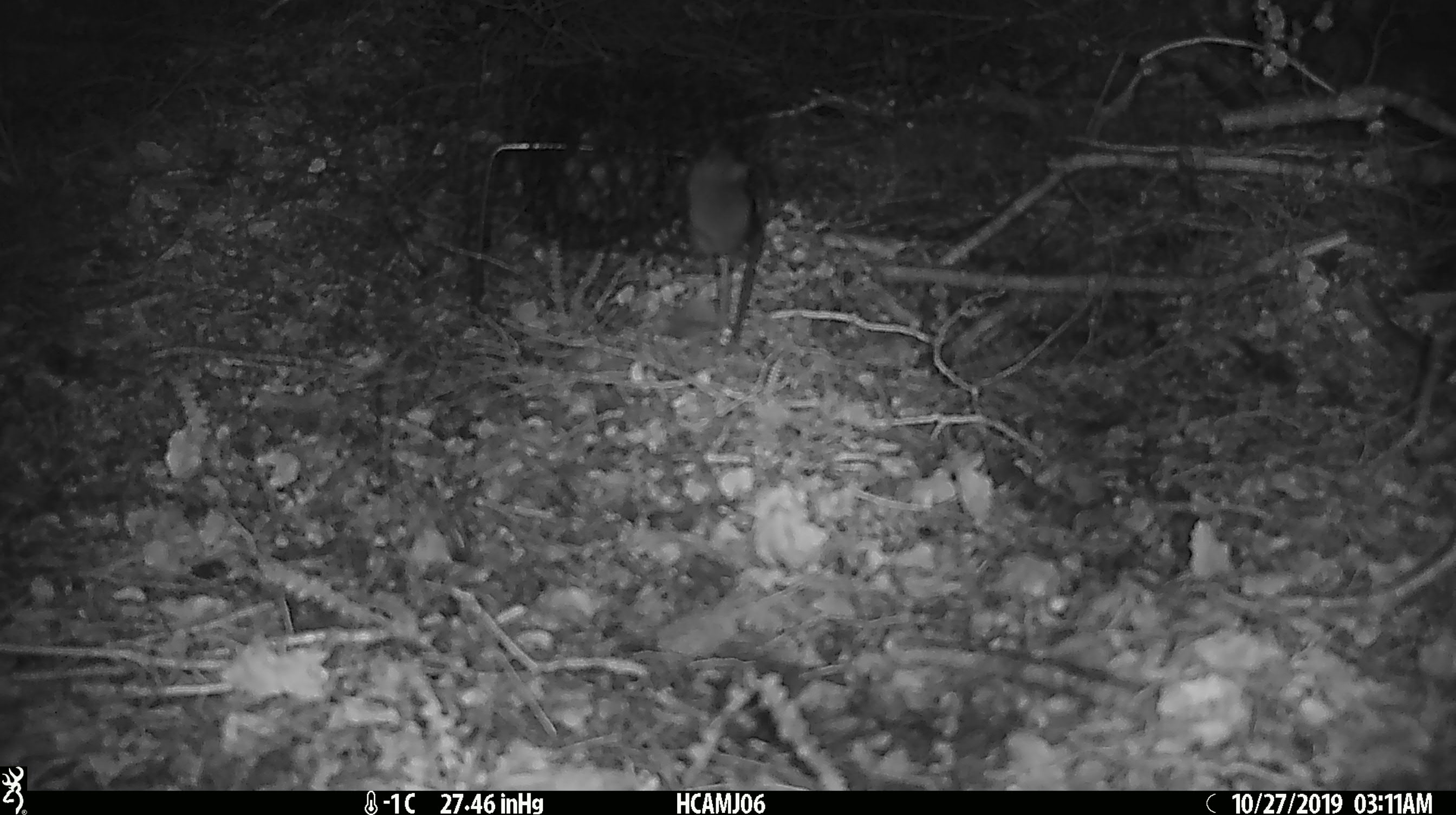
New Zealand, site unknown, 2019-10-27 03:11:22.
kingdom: Animalia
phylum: Chordata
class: Mammalia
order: Rodentia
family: Muridae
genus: Mus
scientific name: Mus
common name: mouse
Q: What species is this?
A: Mouse (Mus).